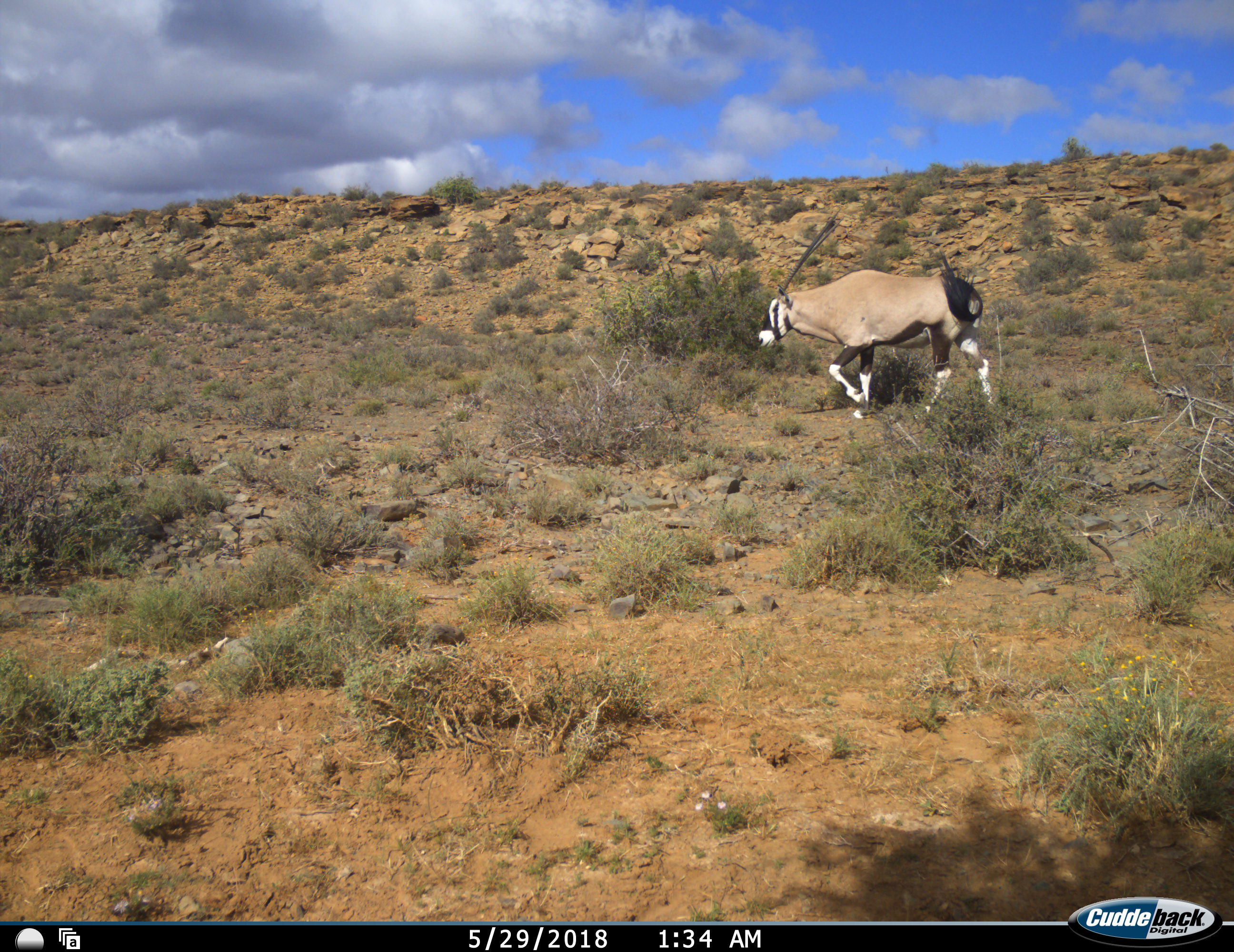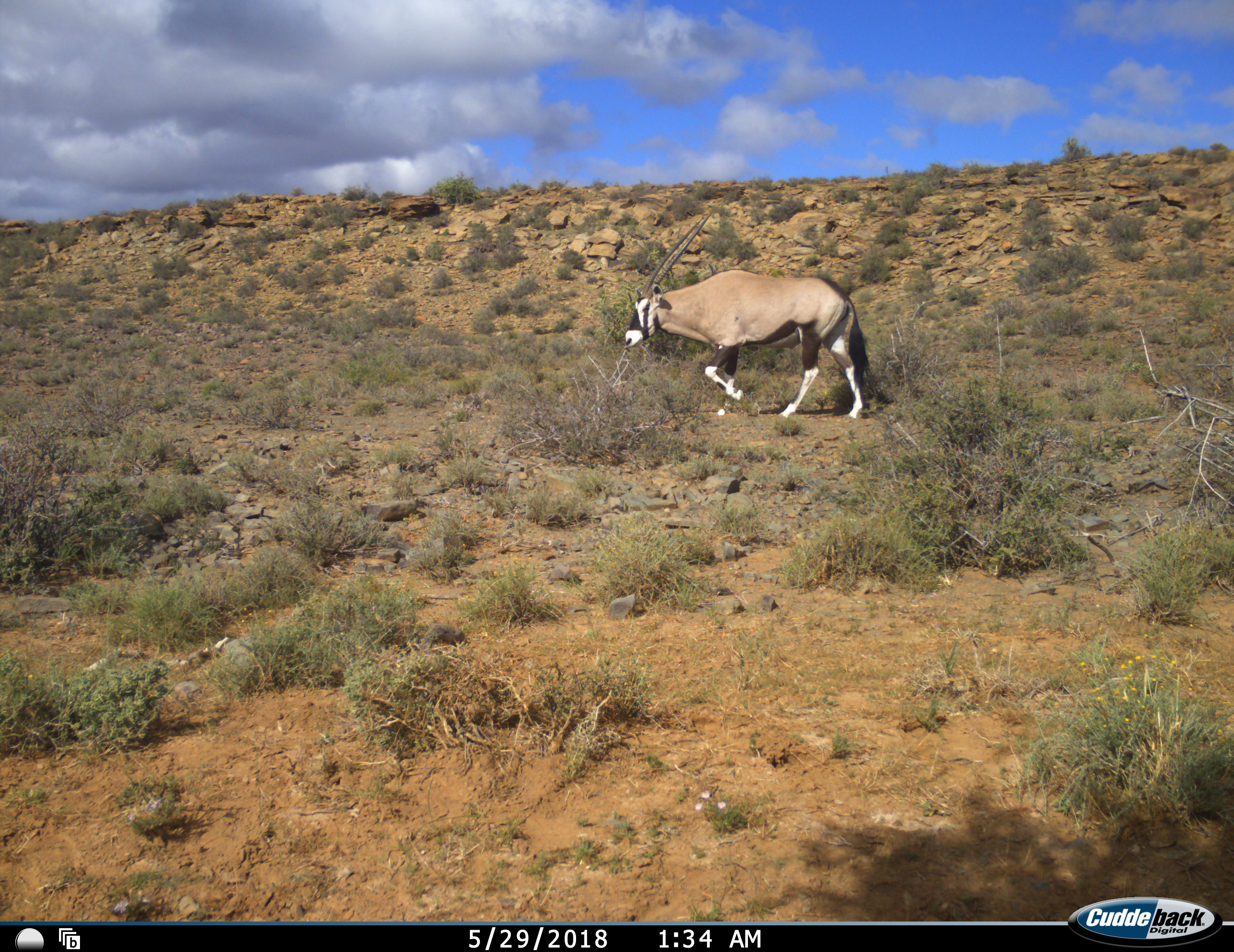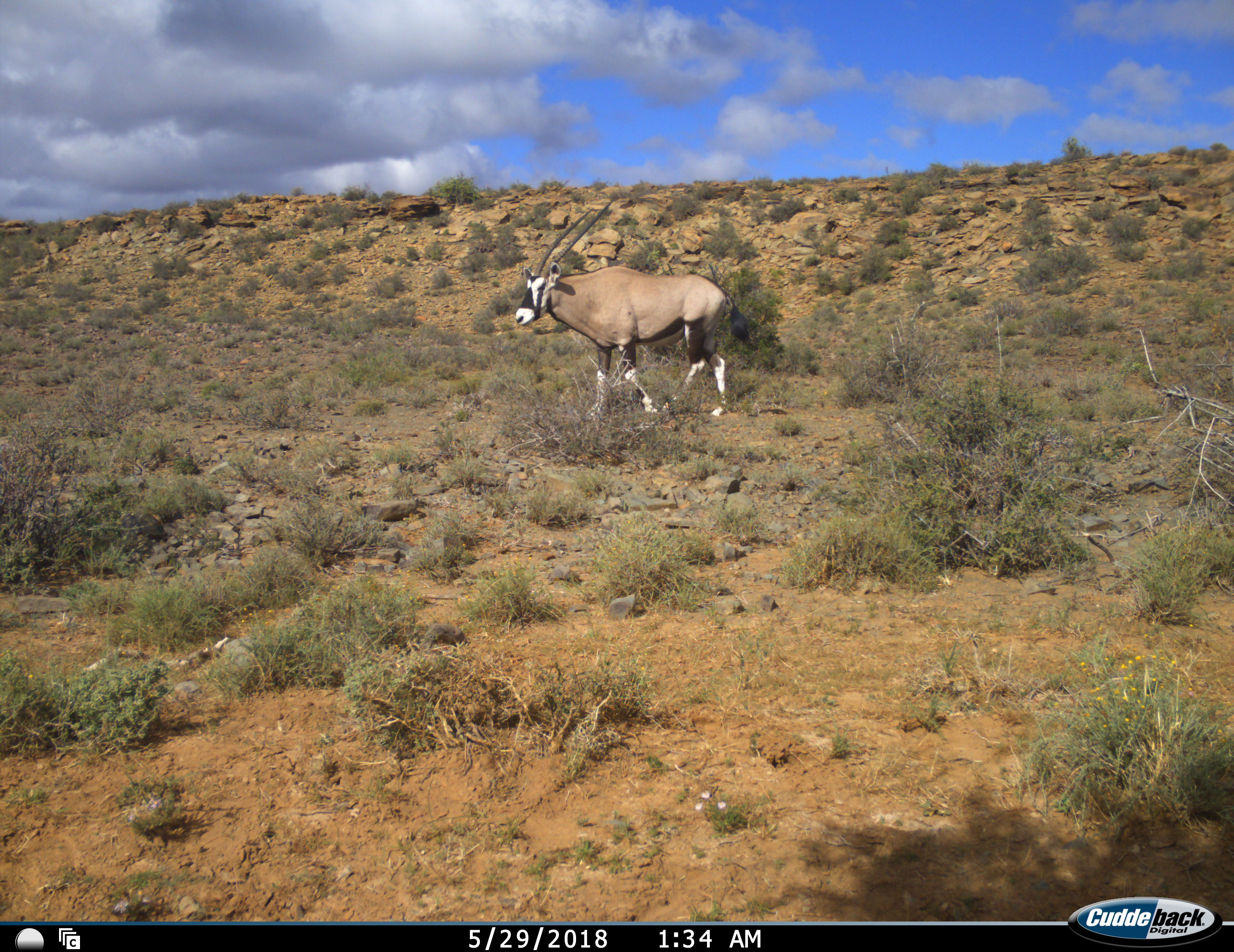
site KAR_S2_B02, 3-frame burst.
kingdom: Animalia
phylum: Chordata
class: Mammalia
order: Artiodactyla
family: Bovidae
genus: Oryx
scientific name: Oryx gazella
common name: gemsbok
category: oryx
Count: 1.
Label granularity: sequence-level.